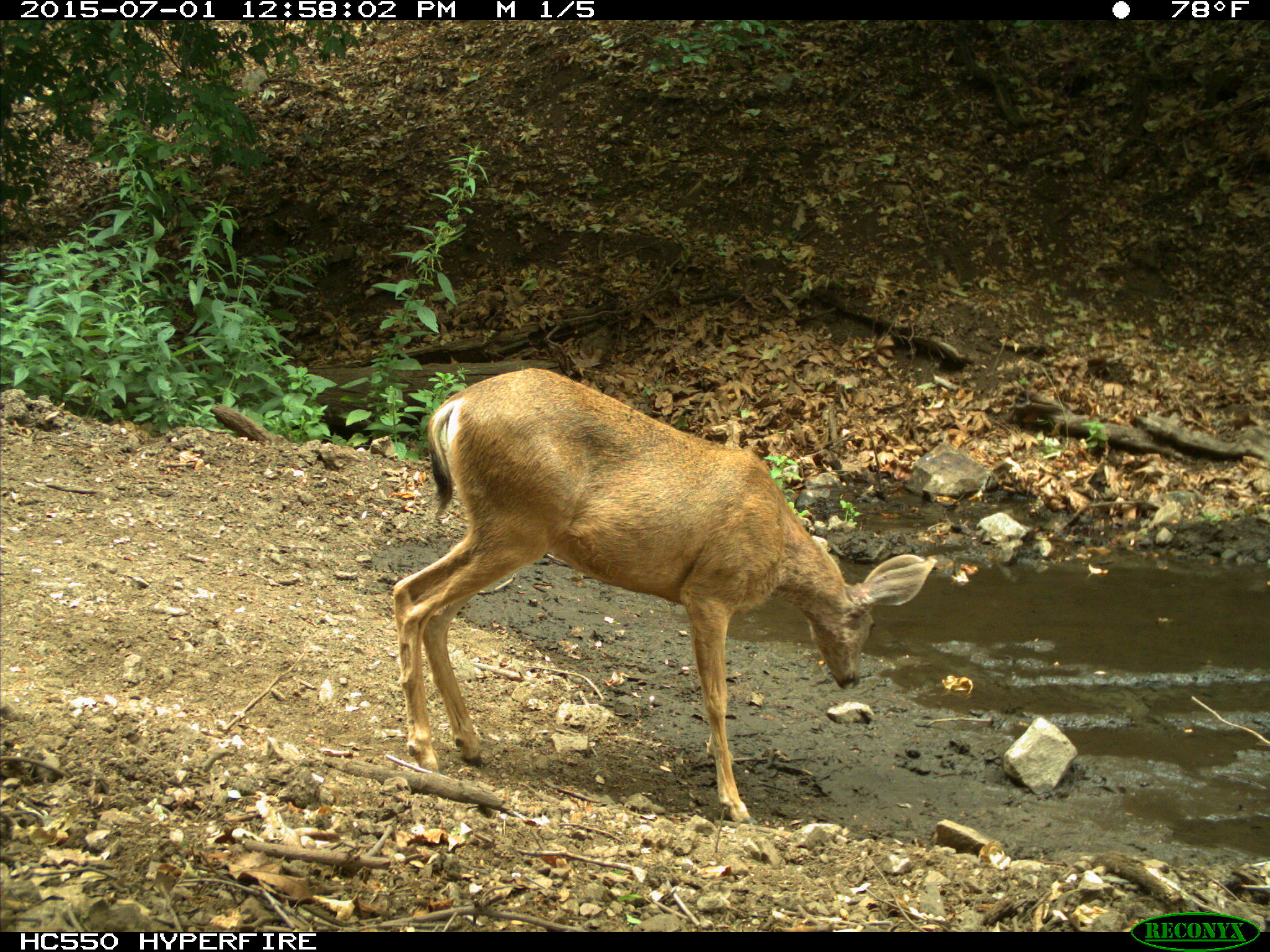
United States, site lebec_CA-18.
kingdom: Animalia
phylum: Chordata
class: Mammalia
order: Artiodactyla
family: Cervidae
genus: Odocoileus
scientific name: Odocoileus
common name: deer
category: unidentified deer